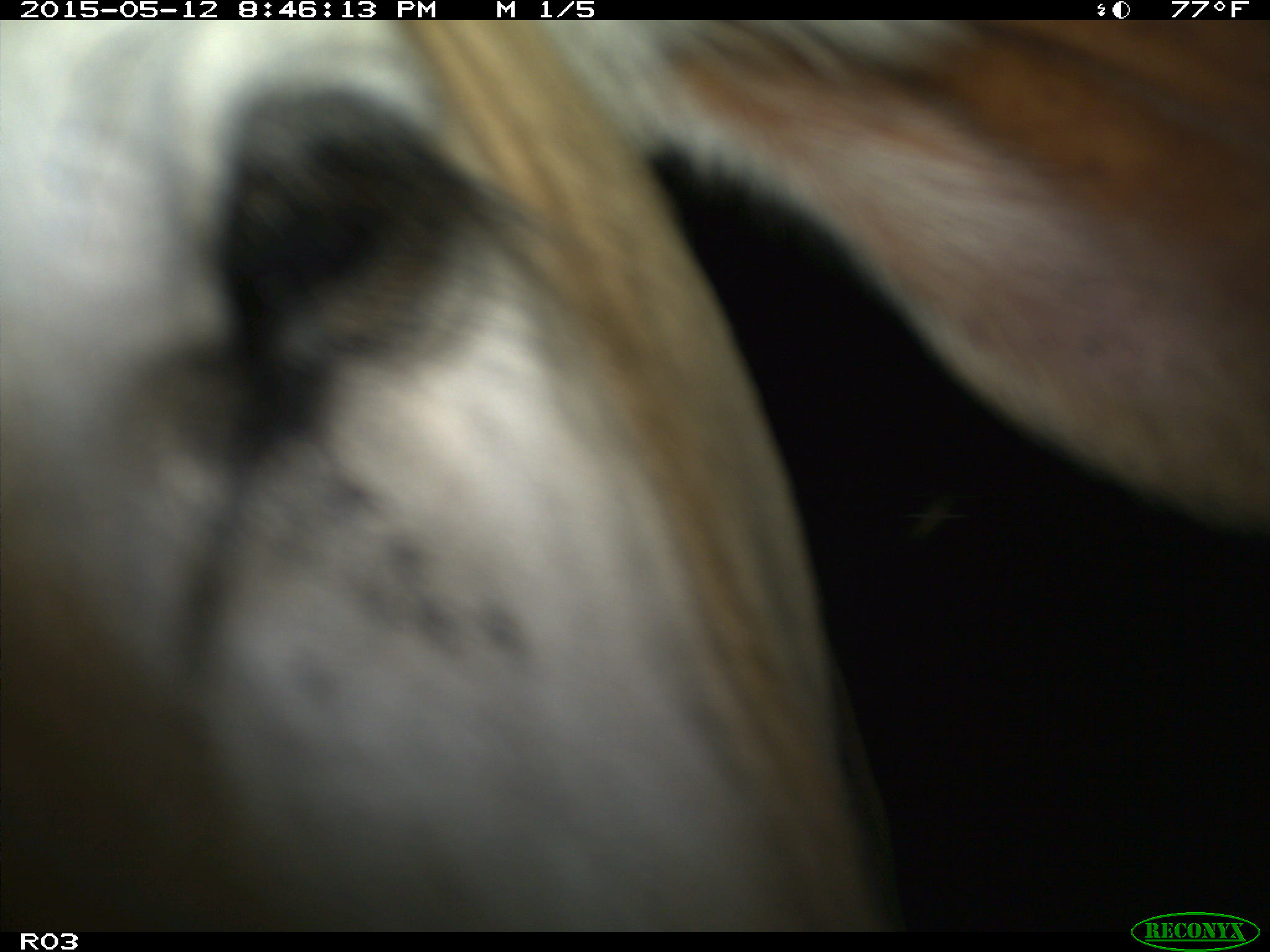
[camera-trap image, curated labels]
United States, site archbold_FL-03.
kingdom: Animalia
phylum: Chordata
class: Mammalia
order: Artiodactyla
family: Bovidae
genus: Bos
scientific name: Bos taurus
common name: domestic cow